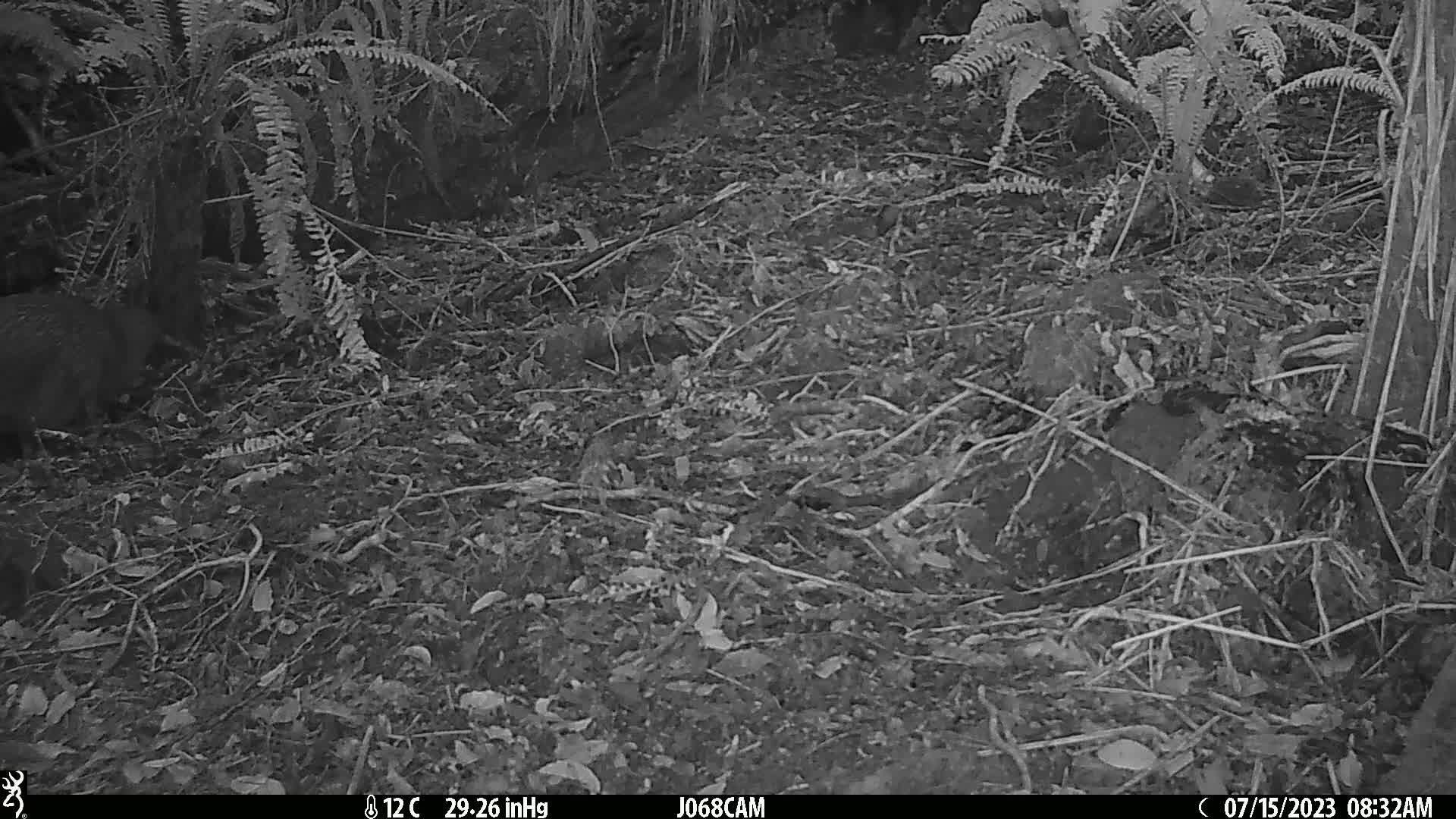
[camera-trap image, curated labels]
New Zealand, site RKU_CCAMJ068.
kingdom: Animalia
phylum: Chordata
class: Aves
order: Apterygiformes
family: Apterygidae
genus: Apteryx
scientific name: Apteryx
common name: kiwi